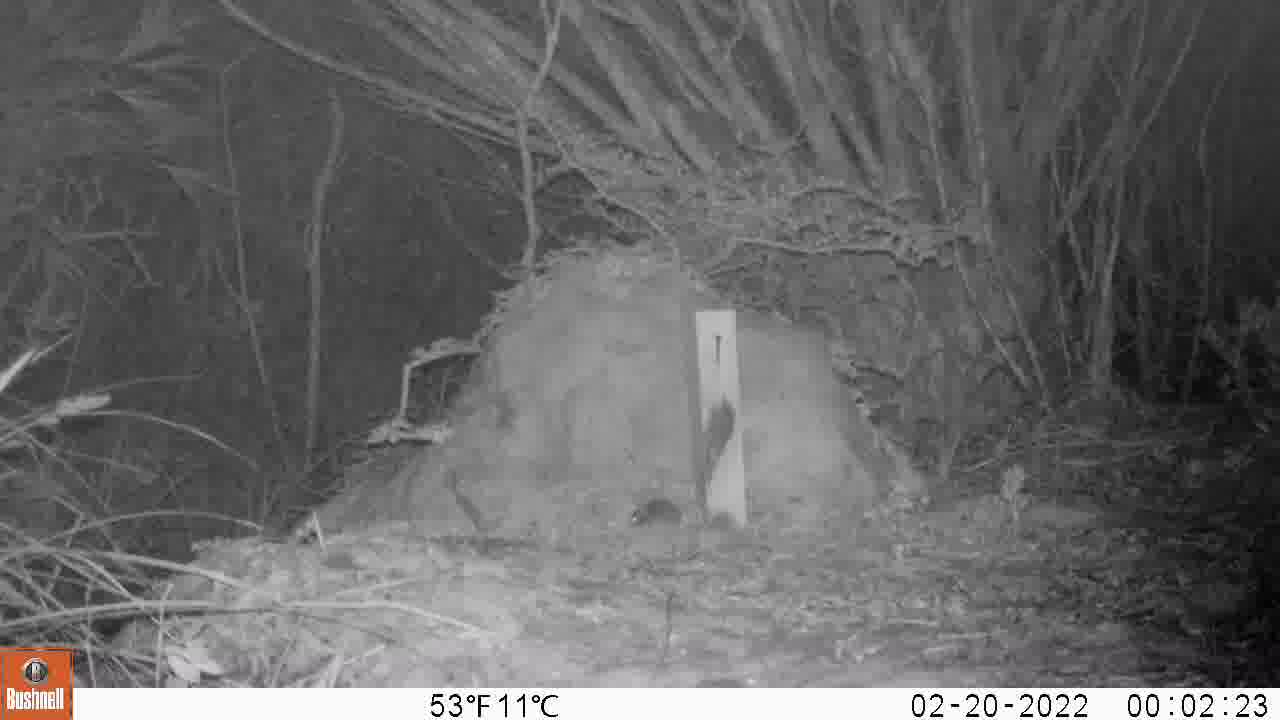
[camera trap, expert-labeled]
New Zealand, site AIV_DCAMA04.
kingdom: Animalia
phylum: Chordata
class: Mammalia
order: Rodentia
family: Muridae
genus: Mus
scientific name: Mus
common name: mouse